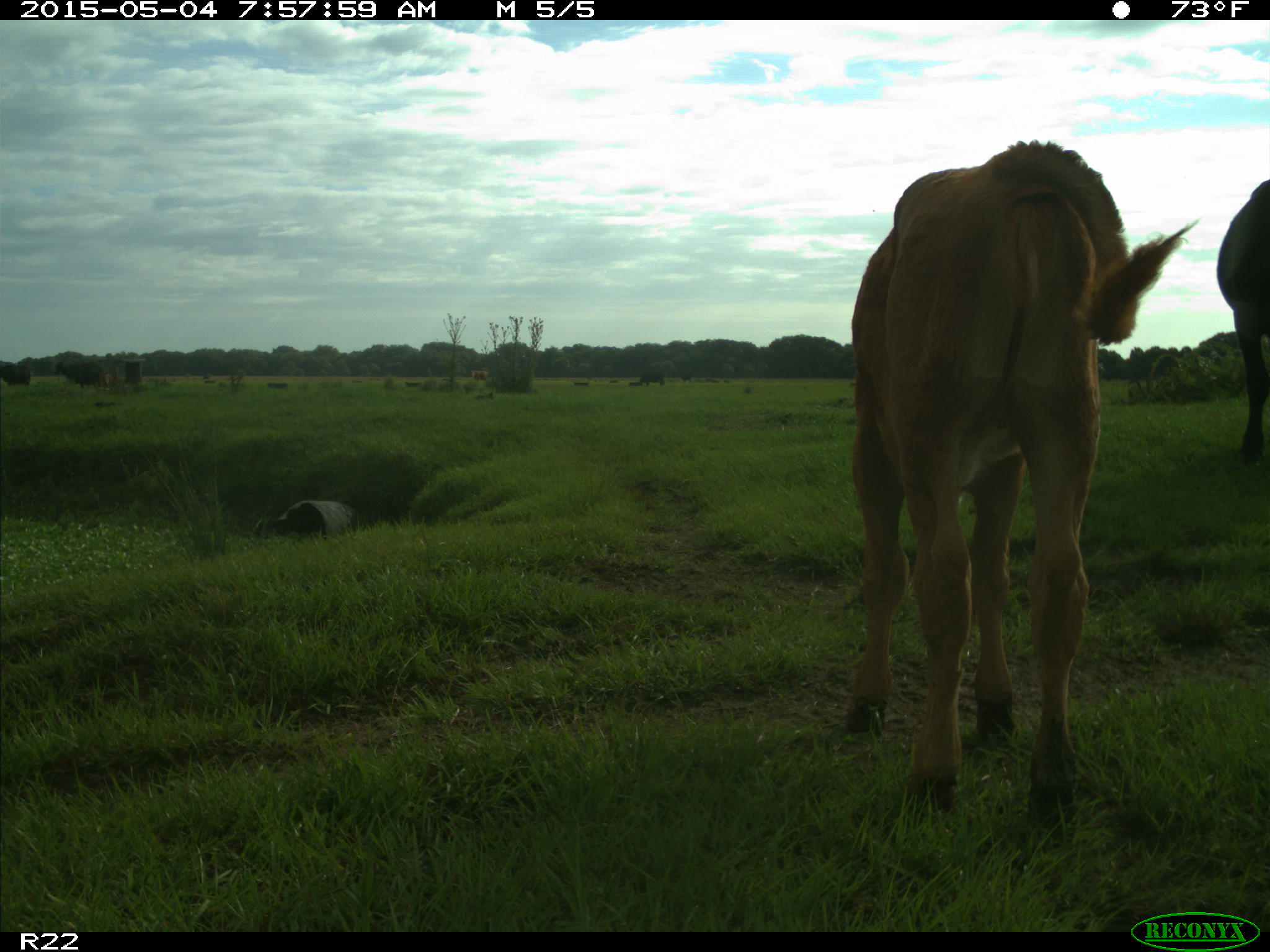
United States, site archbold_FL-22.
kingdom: Animalia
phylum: Chordata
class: Mammalia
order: Artiodactyla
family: Bovidae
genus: Bos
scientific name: Bos taurus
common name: domestic cow